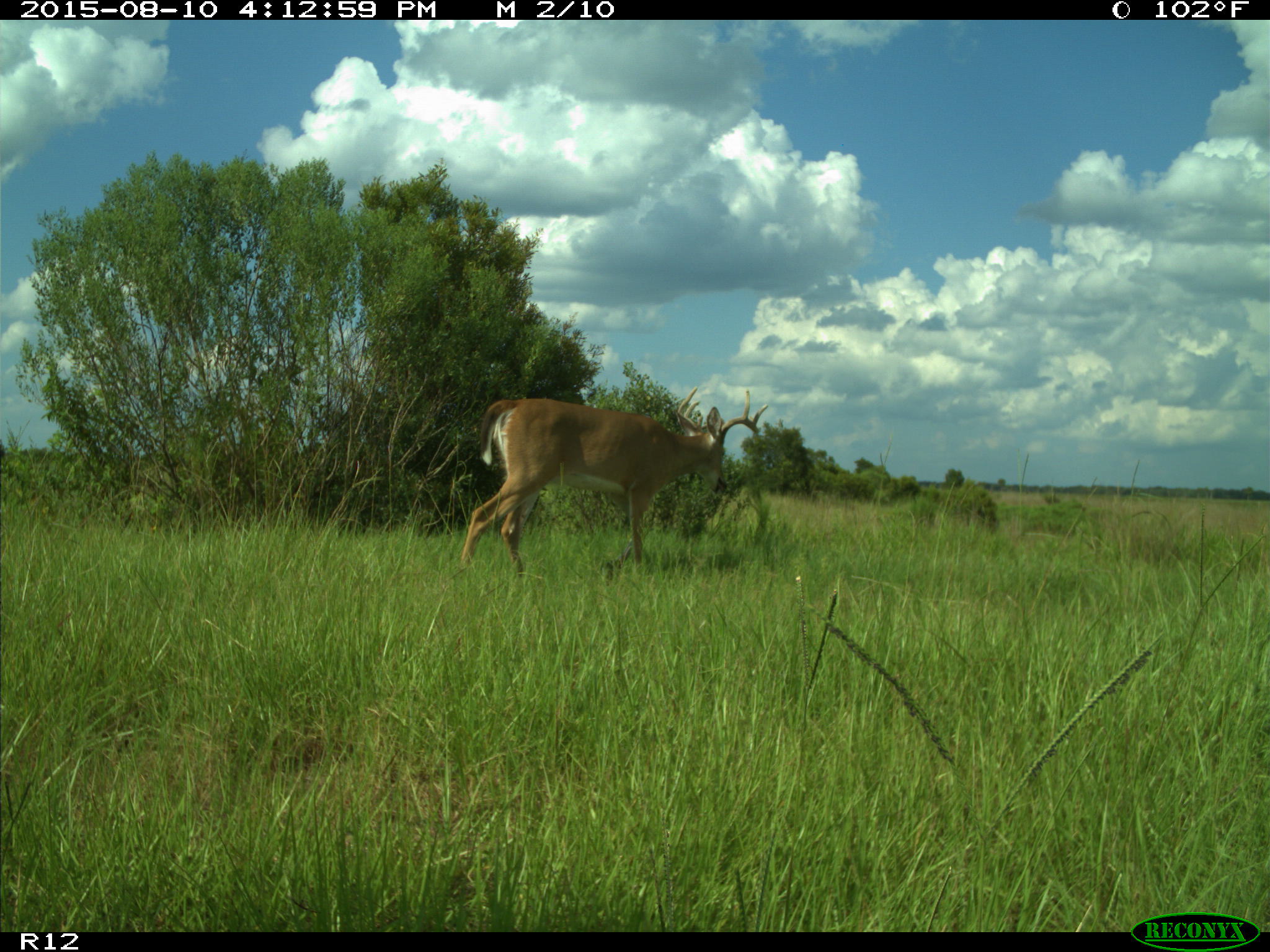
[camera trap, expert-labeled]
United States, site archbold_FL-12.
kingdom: Animalia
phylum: Chordata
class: Mammalia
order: Artiodactyla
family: Cervidae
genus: Odocoileus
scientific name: Odocoileus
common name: deer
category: unidentified deer